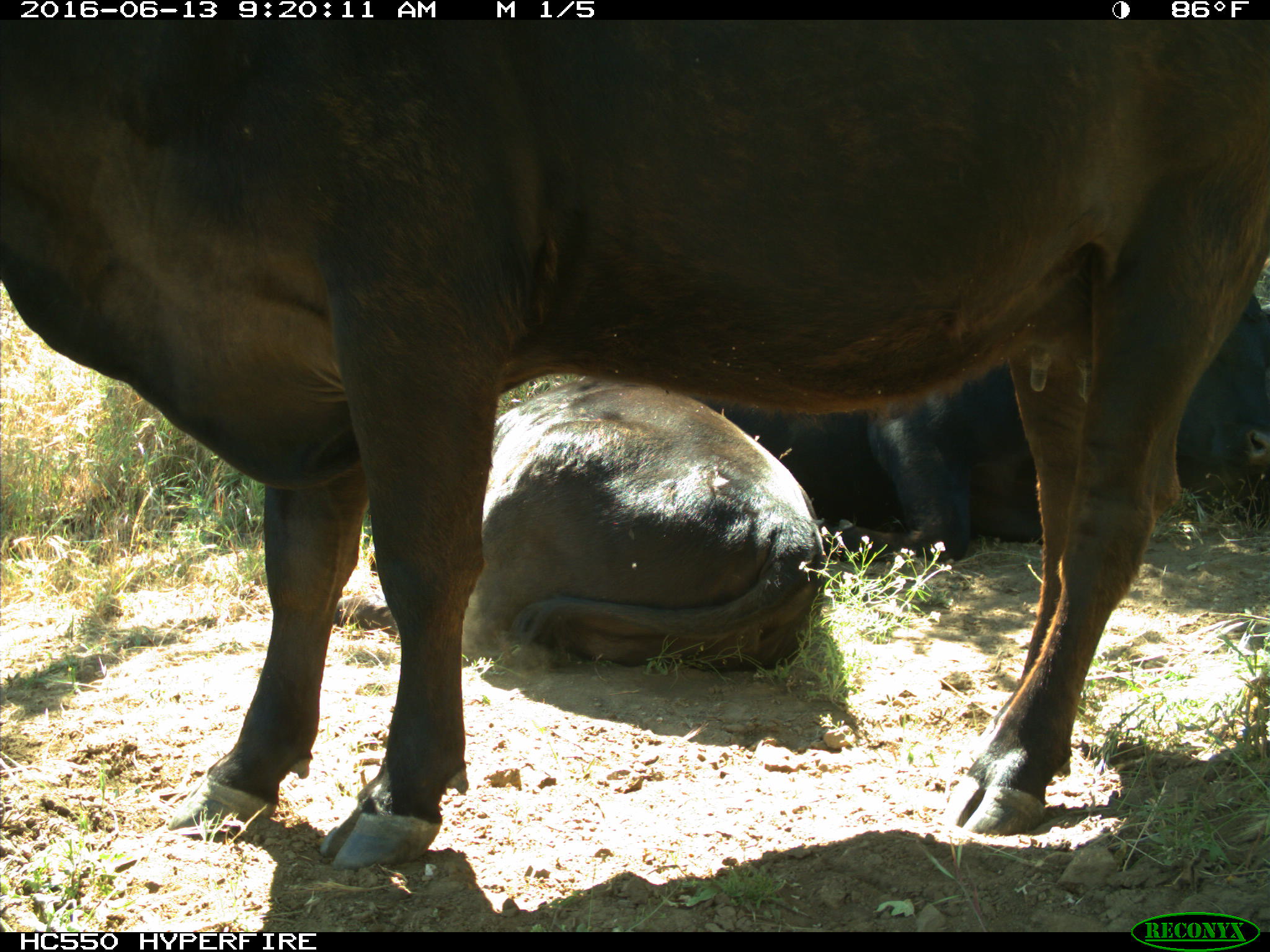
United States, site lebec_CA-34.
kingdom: Animalia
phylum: Chordata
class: Mammalia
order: Artiodactyla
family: Bovidae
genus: Bos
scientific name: Bos taurus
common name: domestic cow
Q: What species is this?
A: Bos taurus (domestic cow).